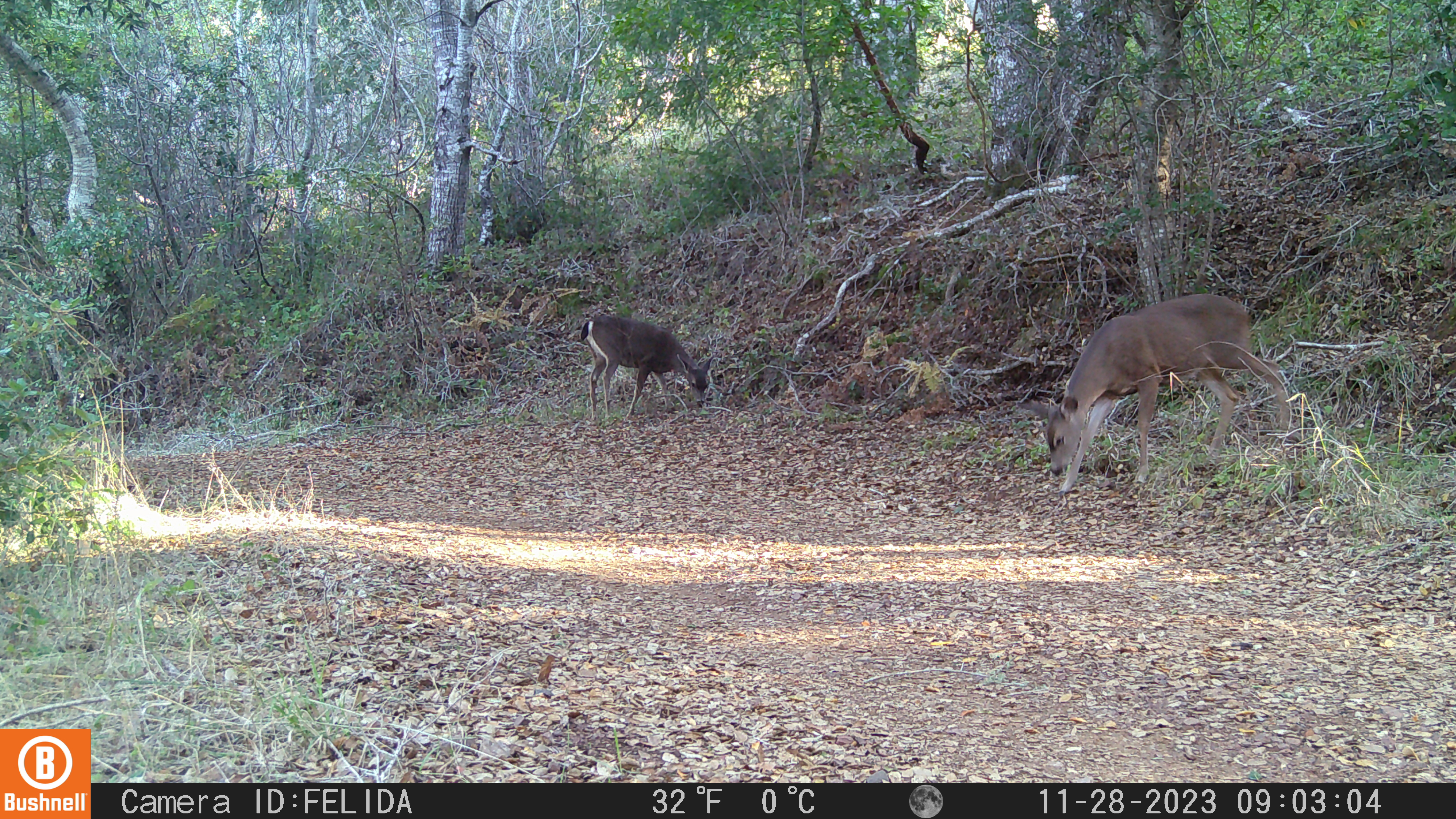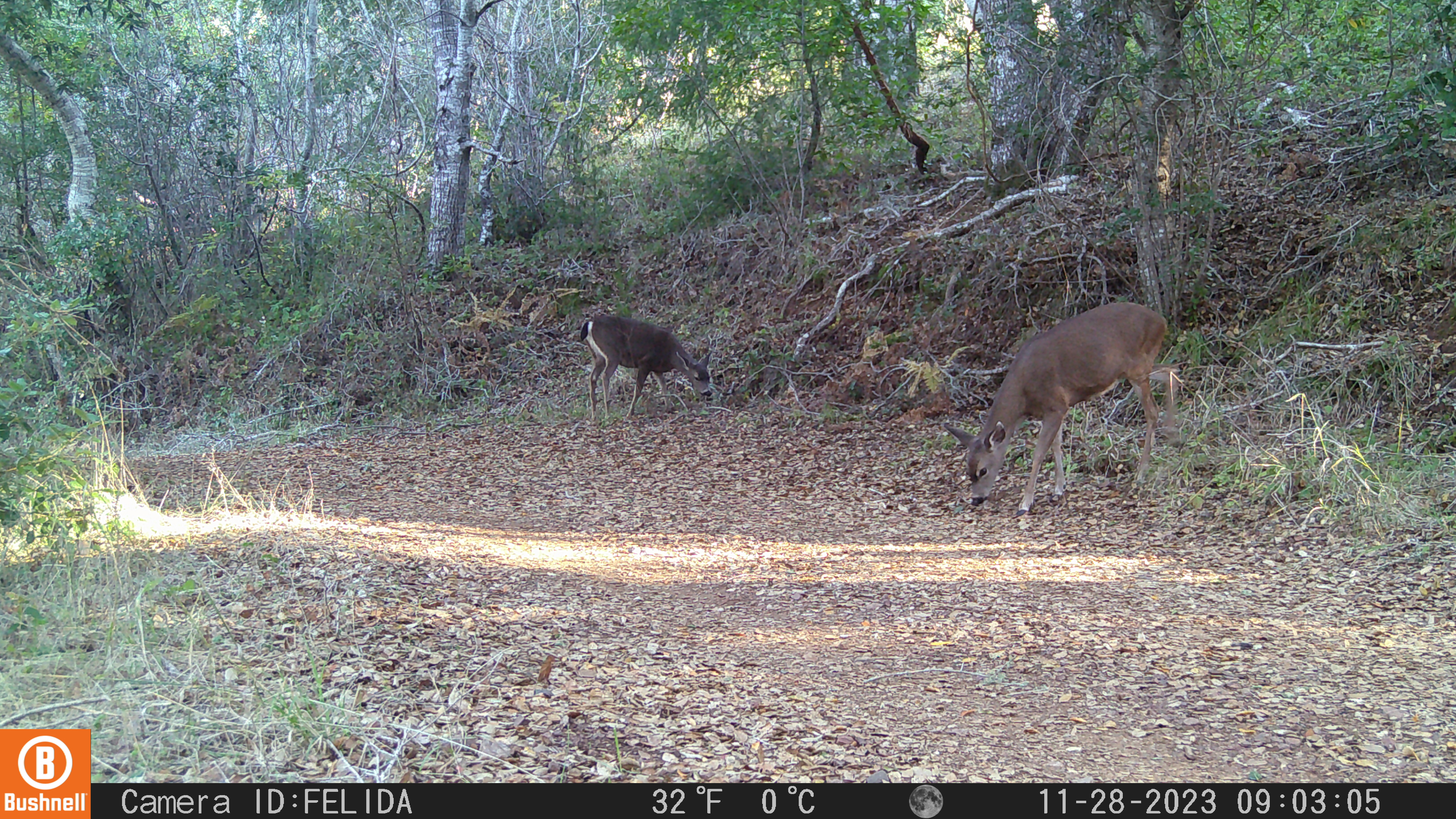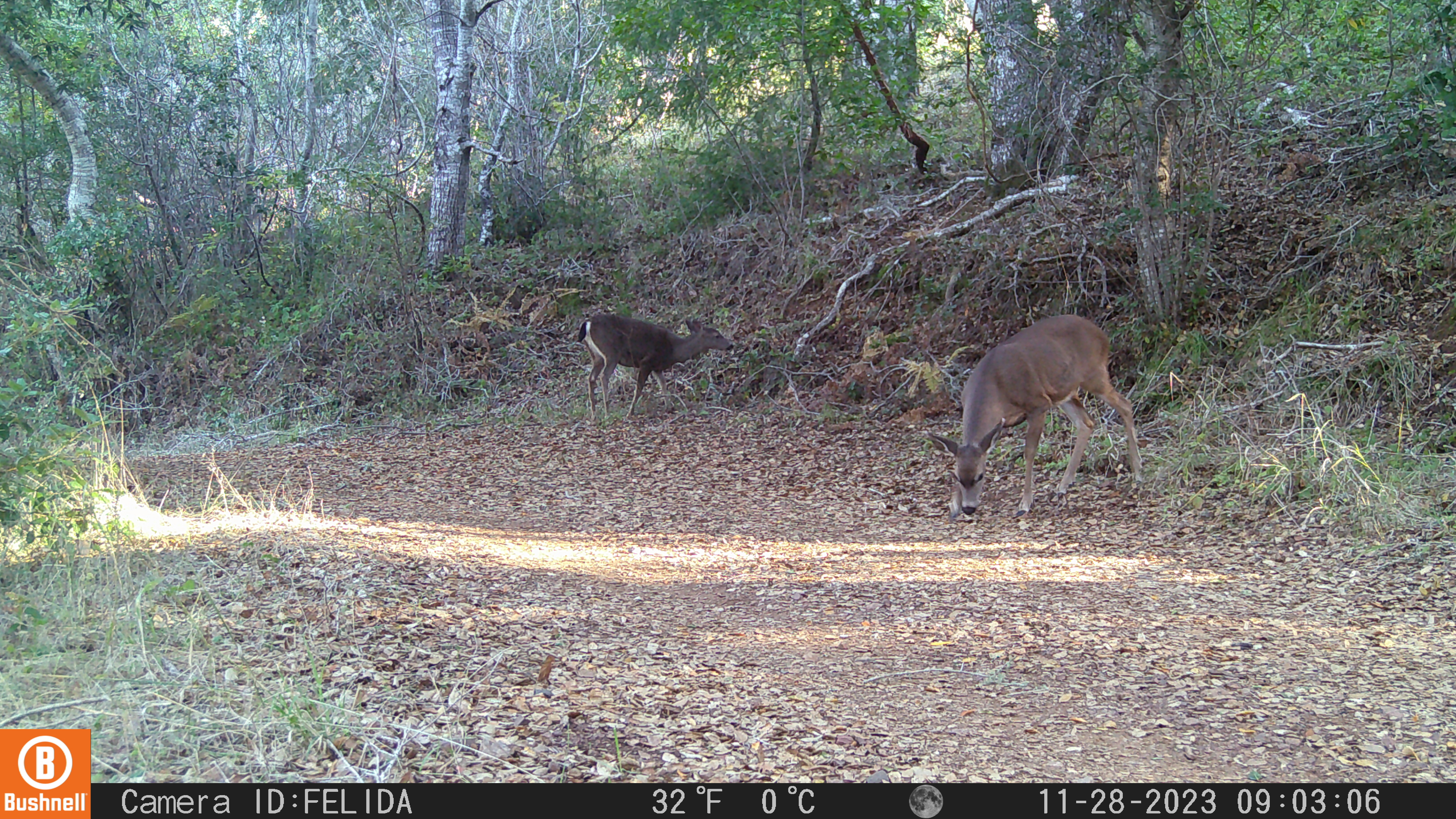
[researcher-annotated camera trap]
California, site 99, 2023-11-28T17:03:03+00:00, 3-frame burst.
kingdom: Animalia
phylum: Chordata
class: Mammalia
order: Artiodactyla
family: Cervidae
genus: Odocoileus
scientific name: Odocoileus hemionus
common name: mule deer